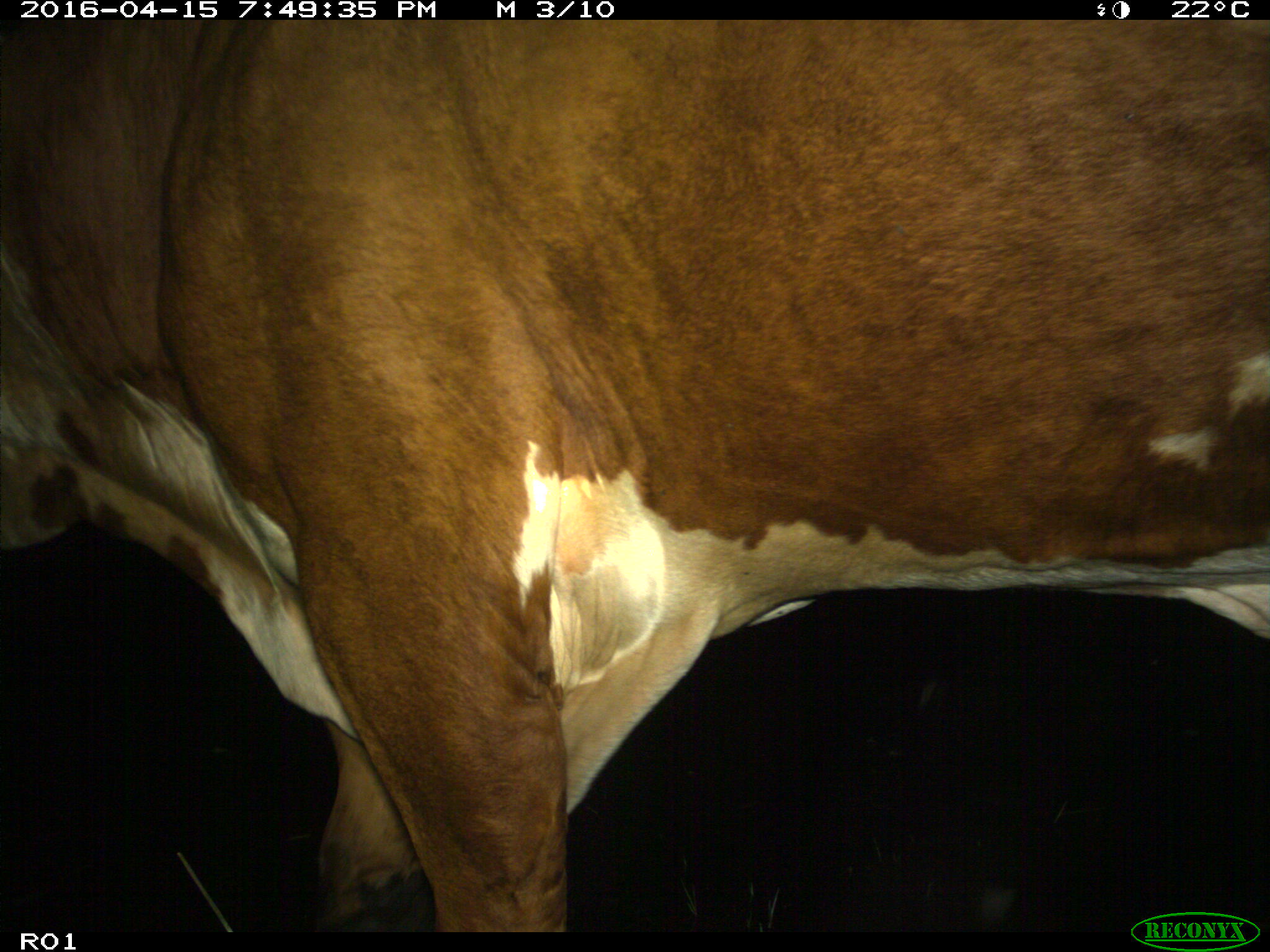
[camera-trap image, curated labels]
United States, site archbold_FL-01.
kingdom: Animalia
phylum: Chordata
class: Mammalia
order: Artiodactyla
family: Bovidae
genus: Bos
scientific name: Bos taurus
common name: domestic cow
Bos taurus (domestic cow).